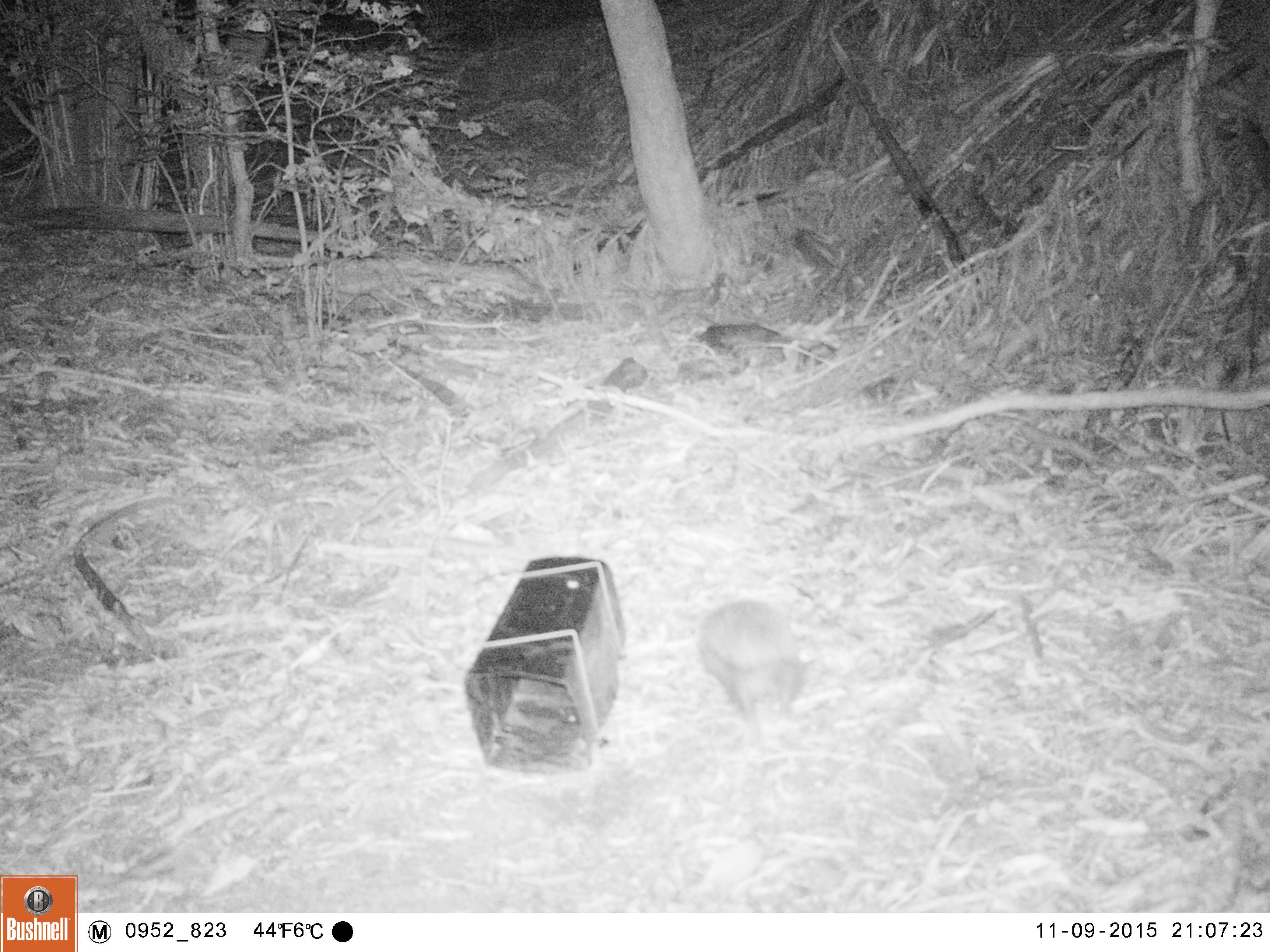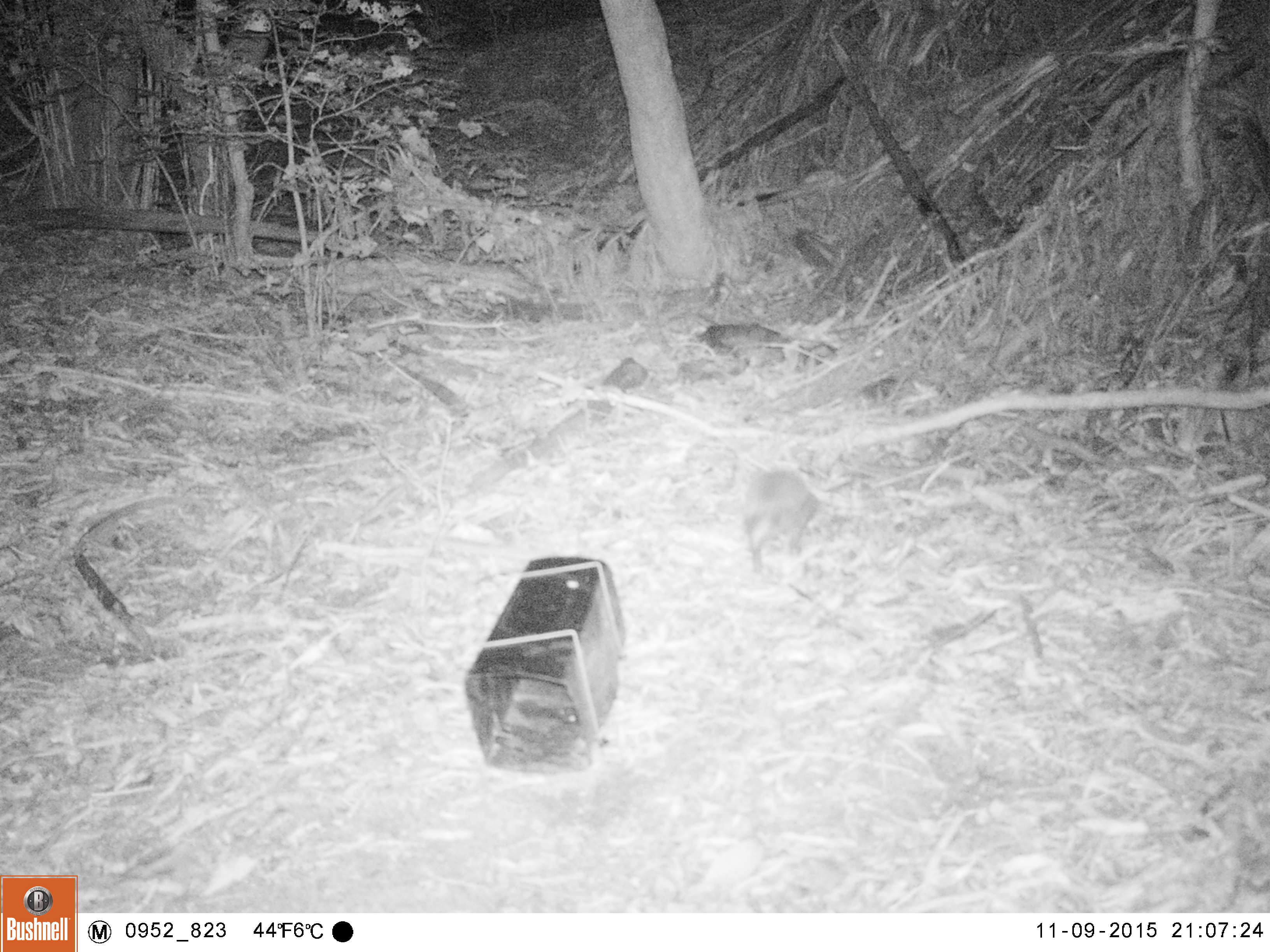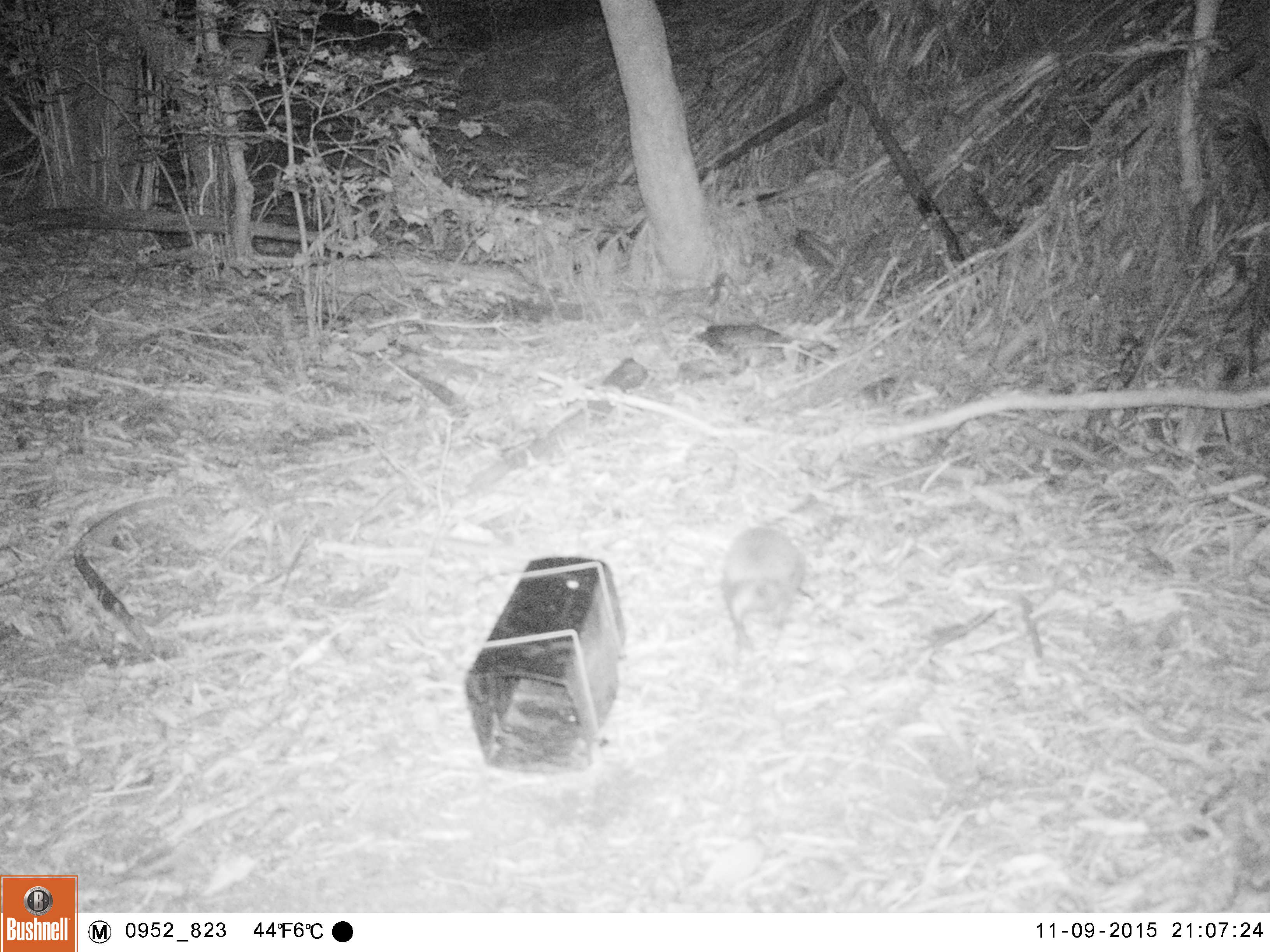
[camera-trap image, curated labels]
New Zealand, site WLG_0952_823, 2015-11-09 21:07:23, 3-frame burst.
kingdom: Animalia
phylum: Chordata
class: Mammalia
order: Eulipotyphla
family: Erinaceidae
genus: Erinaceus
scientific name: Erinaceus europaeus europaeus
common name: european hedgehog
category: hedgehog